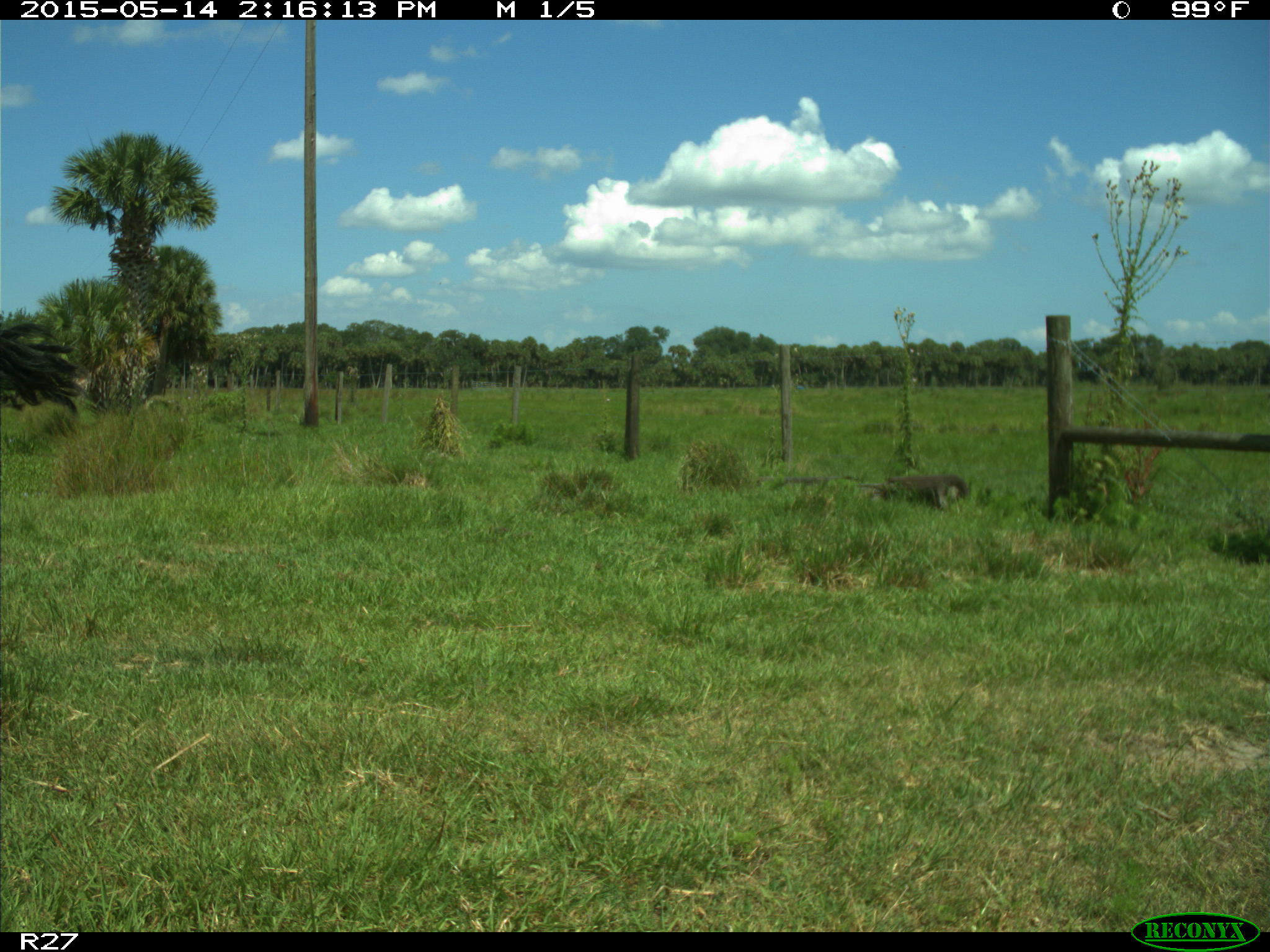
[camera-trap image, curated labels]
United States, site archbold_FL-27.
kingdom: Animalia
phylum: Chordata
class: Mammalia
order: Artiodactyla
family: Bovidae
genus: Bos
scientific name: Bos taurus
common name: domestic cow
Bos taurus (domestic cow).